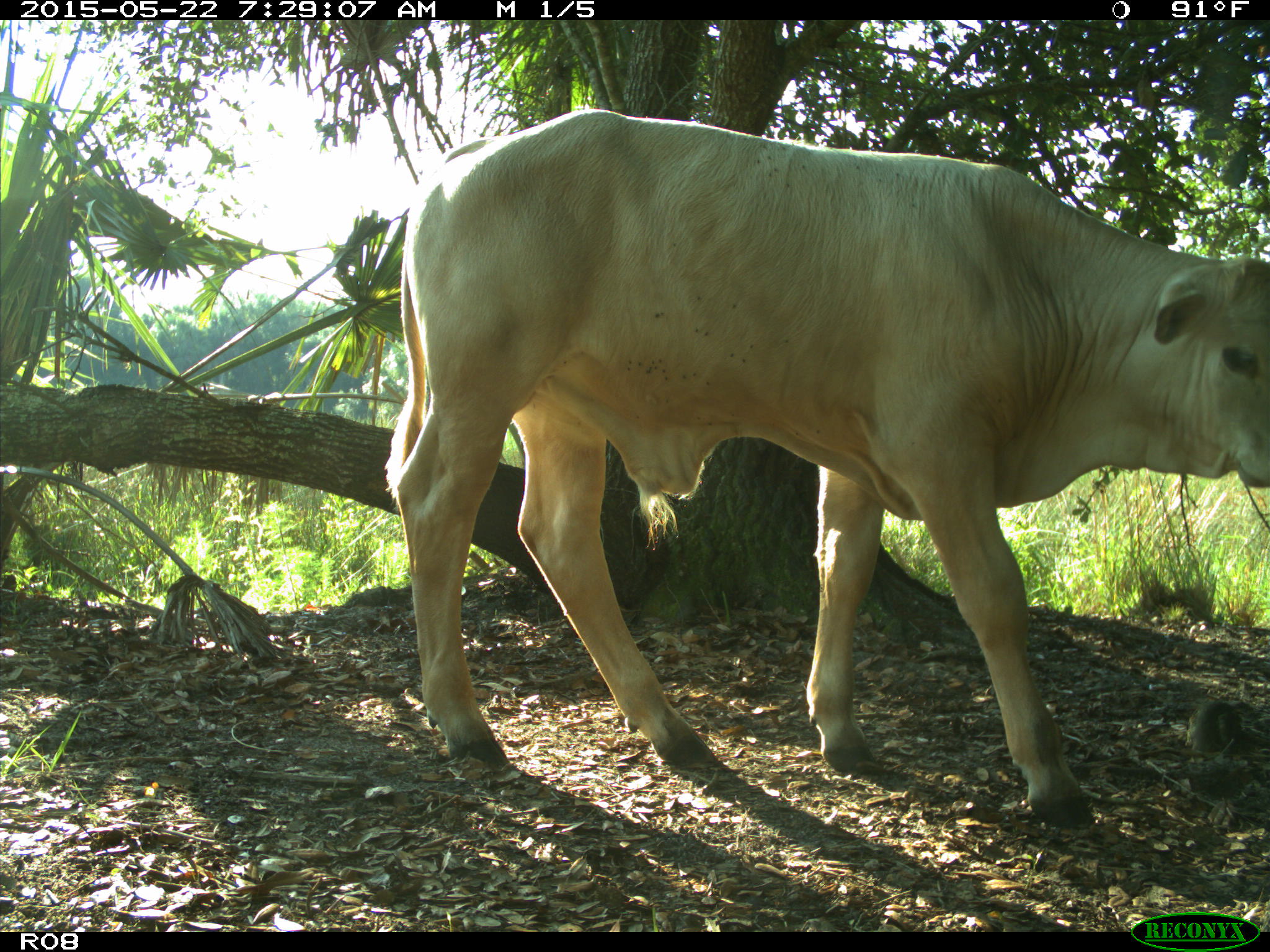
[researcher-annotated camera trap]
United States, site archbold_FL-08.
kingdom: Animalia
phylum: Chordata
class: Mammalia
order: Artiodactyla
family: Bovidae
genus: Bos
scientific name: Bos taurus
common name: domestic cow